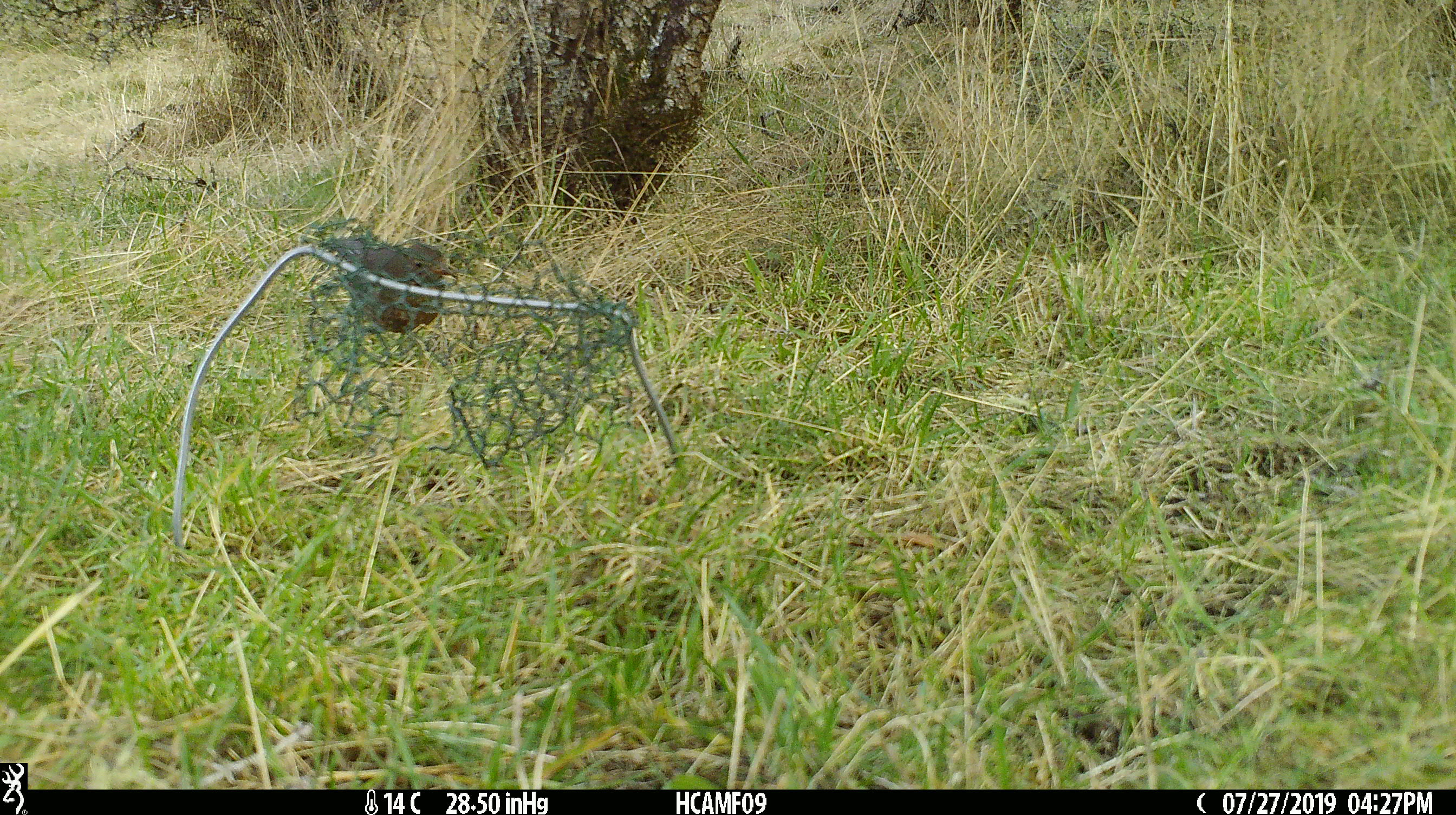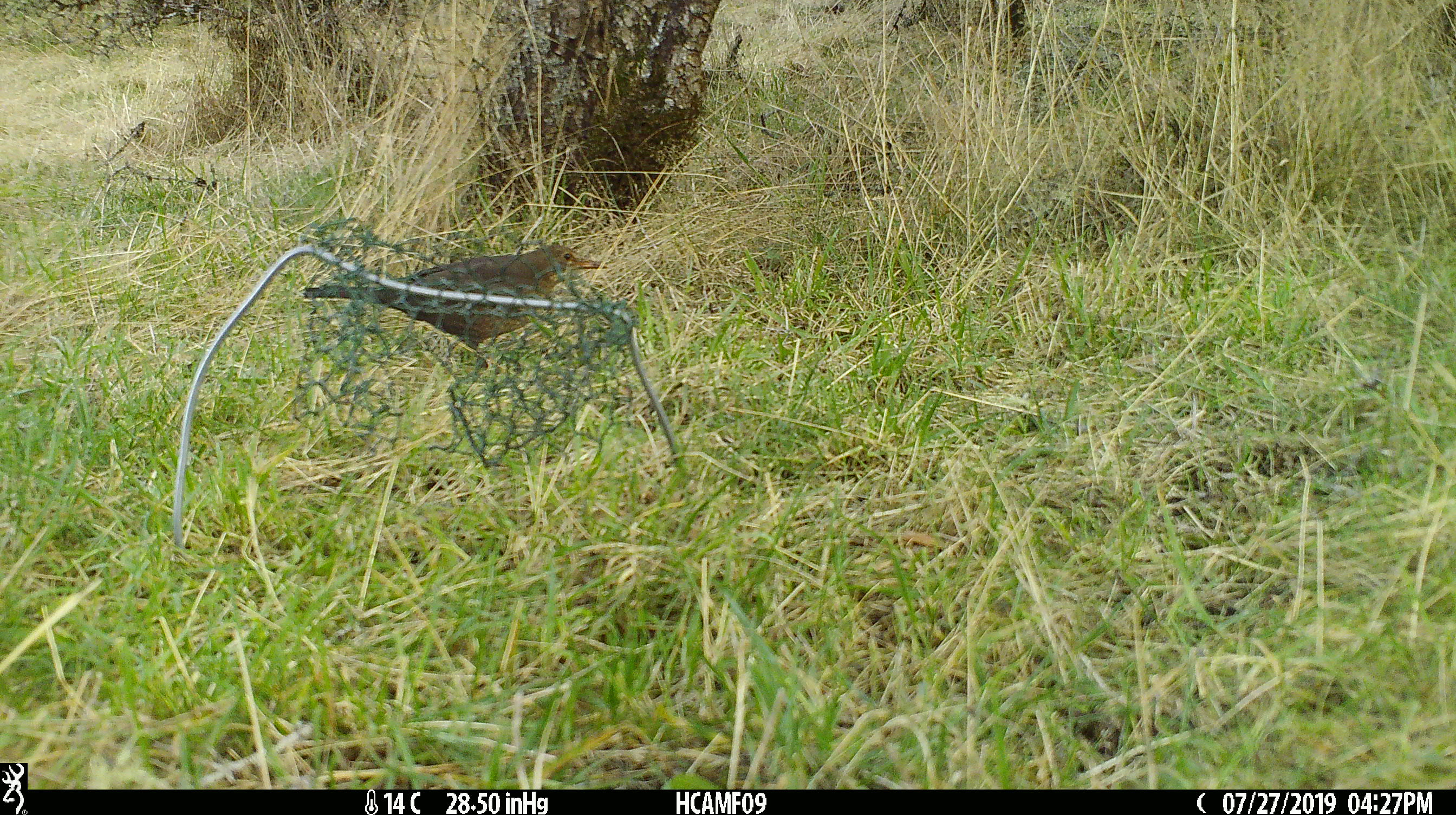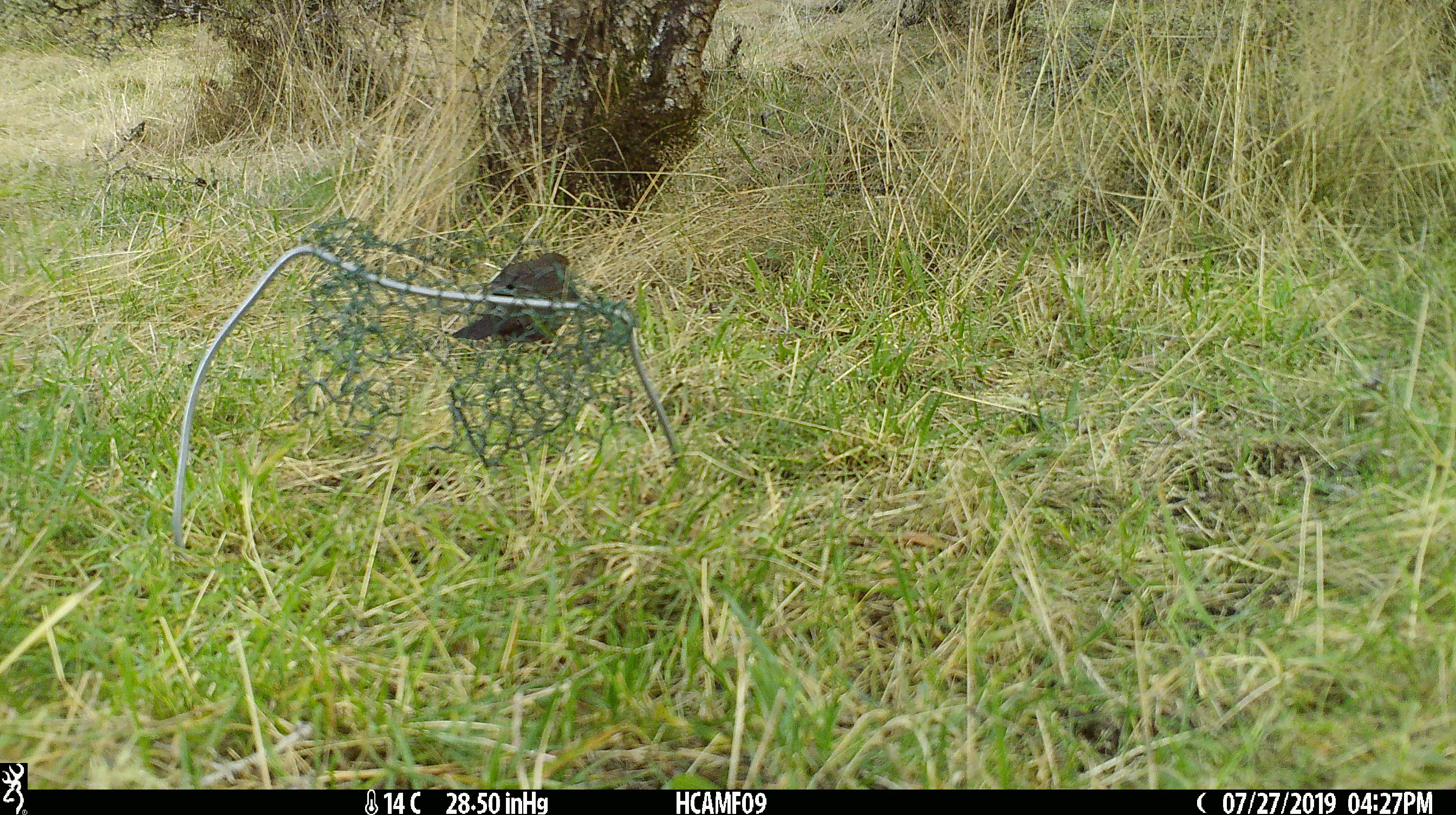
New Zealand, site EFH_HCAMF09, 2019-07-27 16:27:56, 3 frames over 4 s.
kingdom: Animalia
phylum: Chordata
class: Aves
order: Passeriformes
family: Turdidae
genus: Turdus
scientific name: Turdus merula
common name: eurasian blackbird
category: blackbird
Blackbird (eurasian blackbird) (Turdus merula).